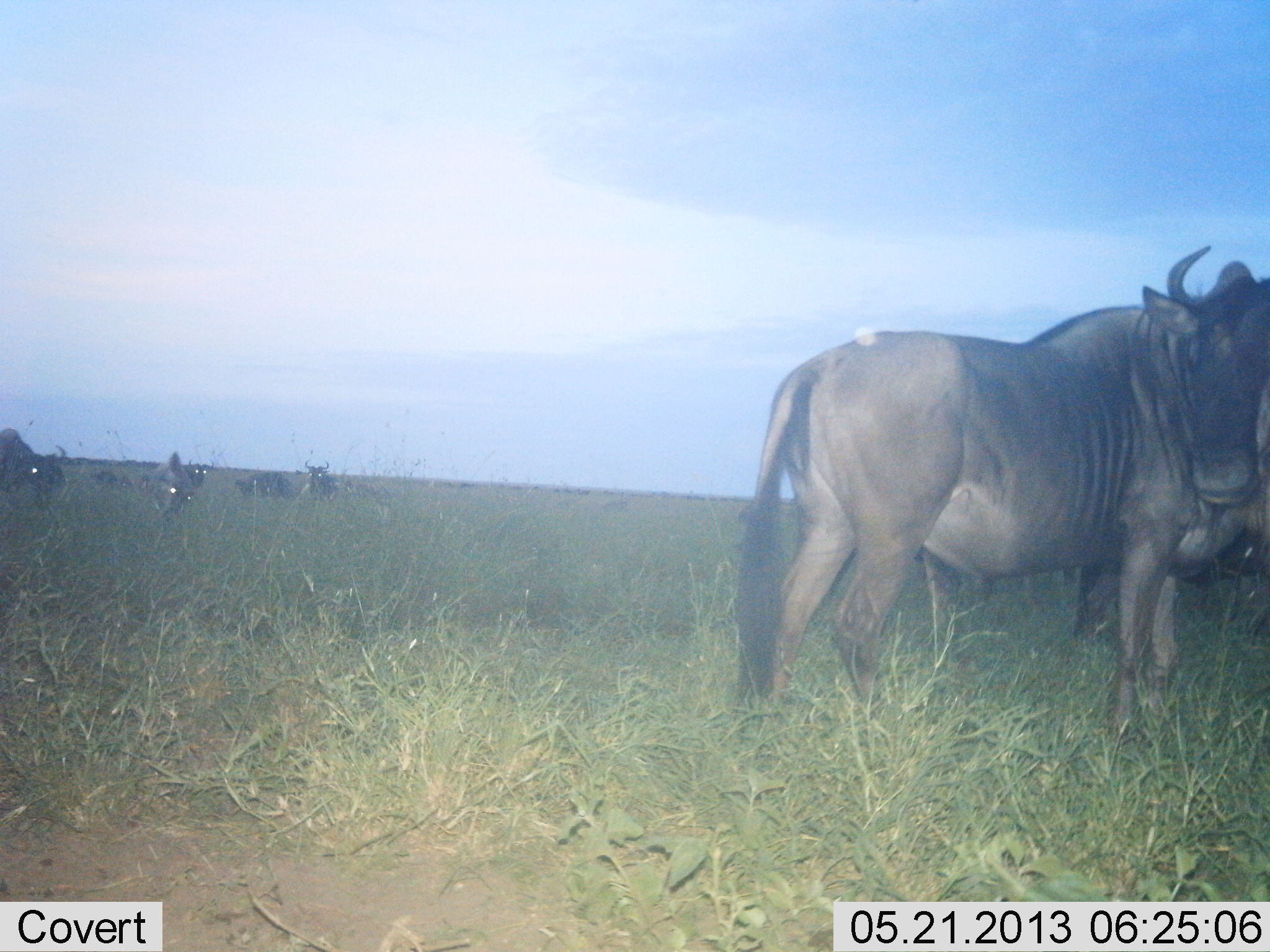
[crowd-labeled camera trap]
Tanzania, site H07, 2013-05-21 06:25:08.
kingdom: Animalia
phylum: Chordata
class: Mammalia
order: Artiodactyla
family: Bovidae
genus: Connochaetes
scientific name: Connochaetes taurinus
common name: blue wildebeest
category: wildebeest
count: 8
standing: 92%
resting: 4%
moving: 8%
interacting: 8%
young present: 4%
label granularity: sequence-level